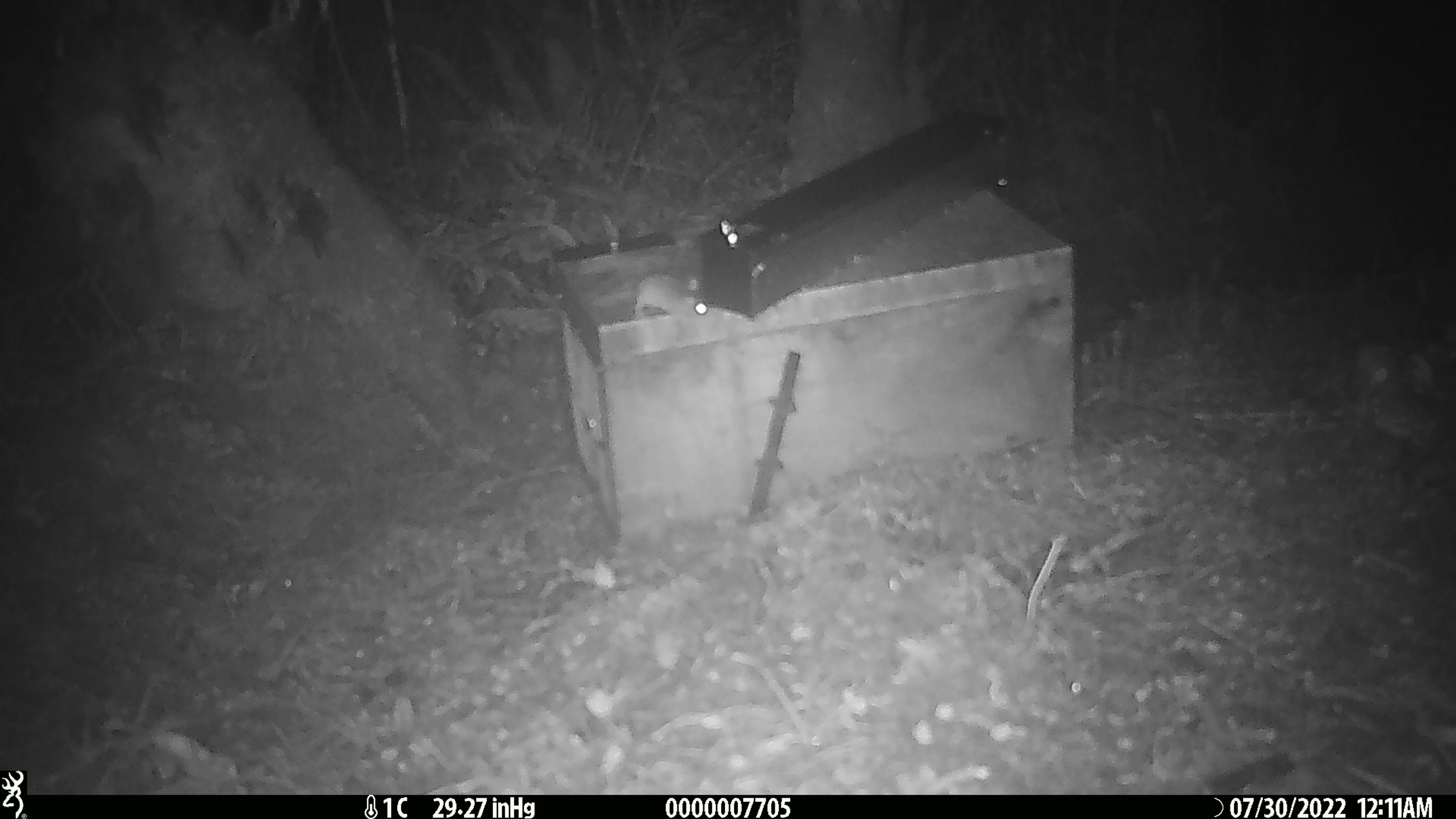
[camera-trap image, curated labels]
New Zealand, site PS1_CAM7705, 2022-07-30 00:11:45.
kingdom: Animalia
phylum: Chordata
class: Mammalia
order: Rodentia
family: Muridae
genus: Mus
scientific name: Mus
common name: mouse